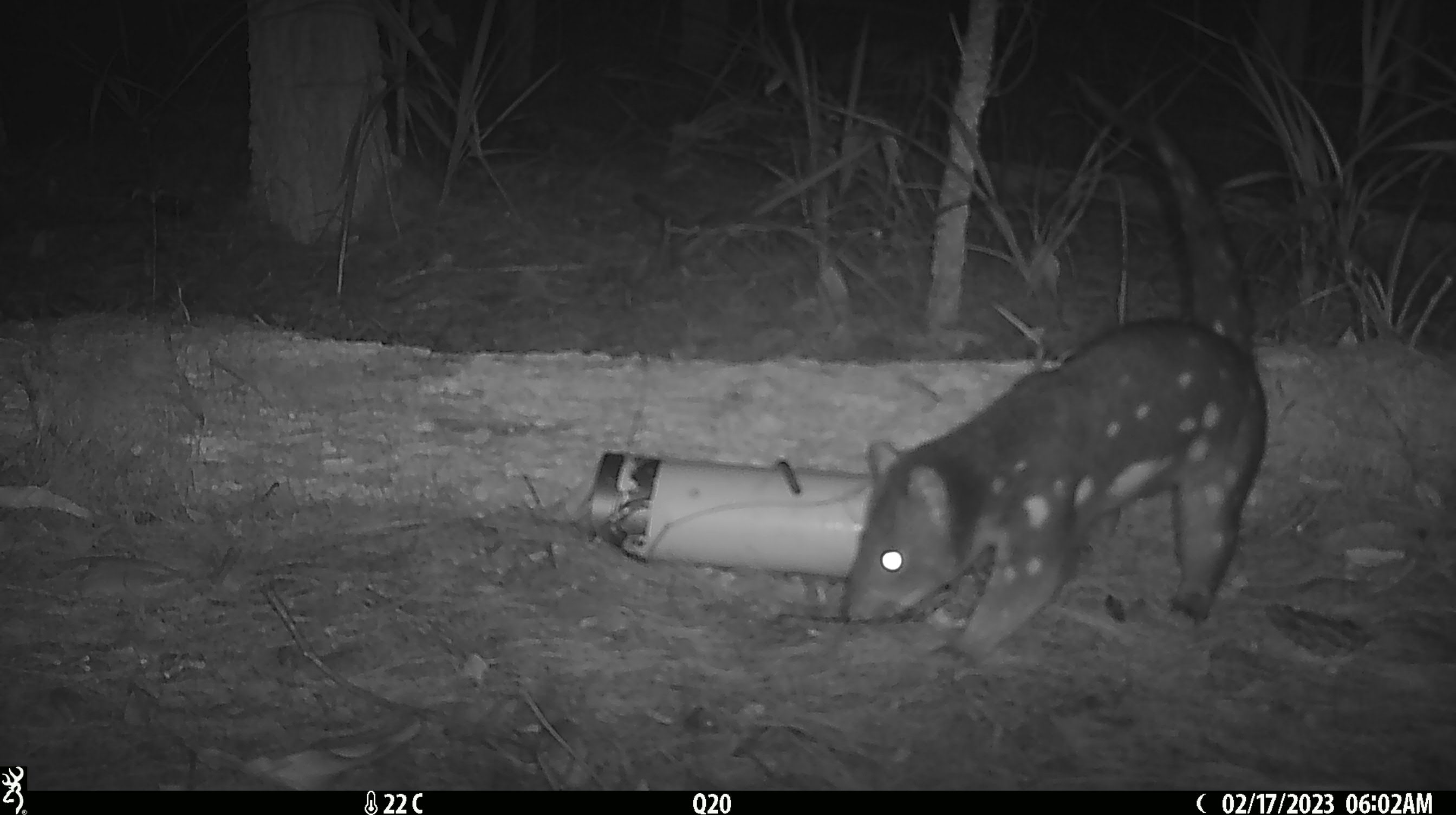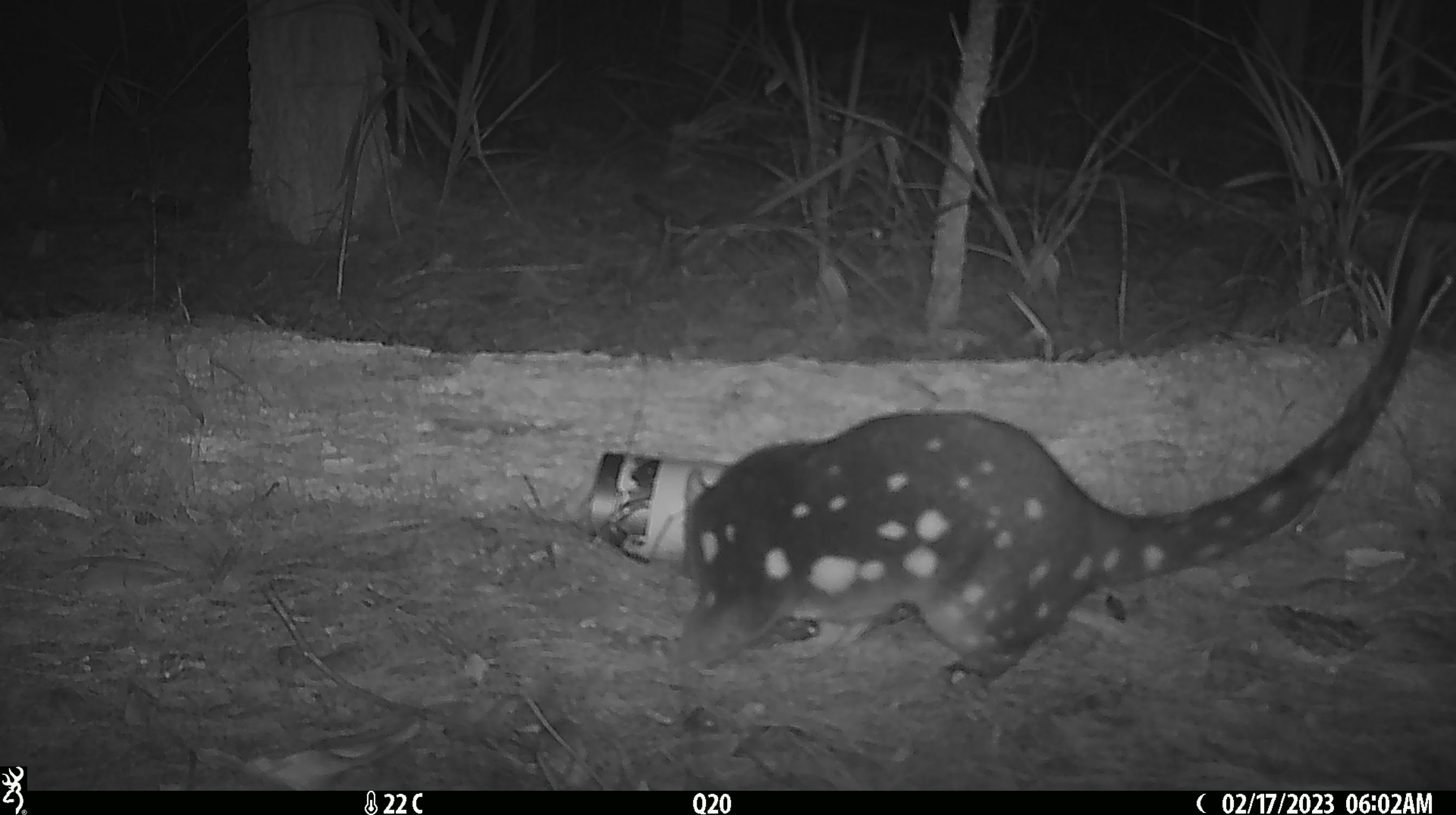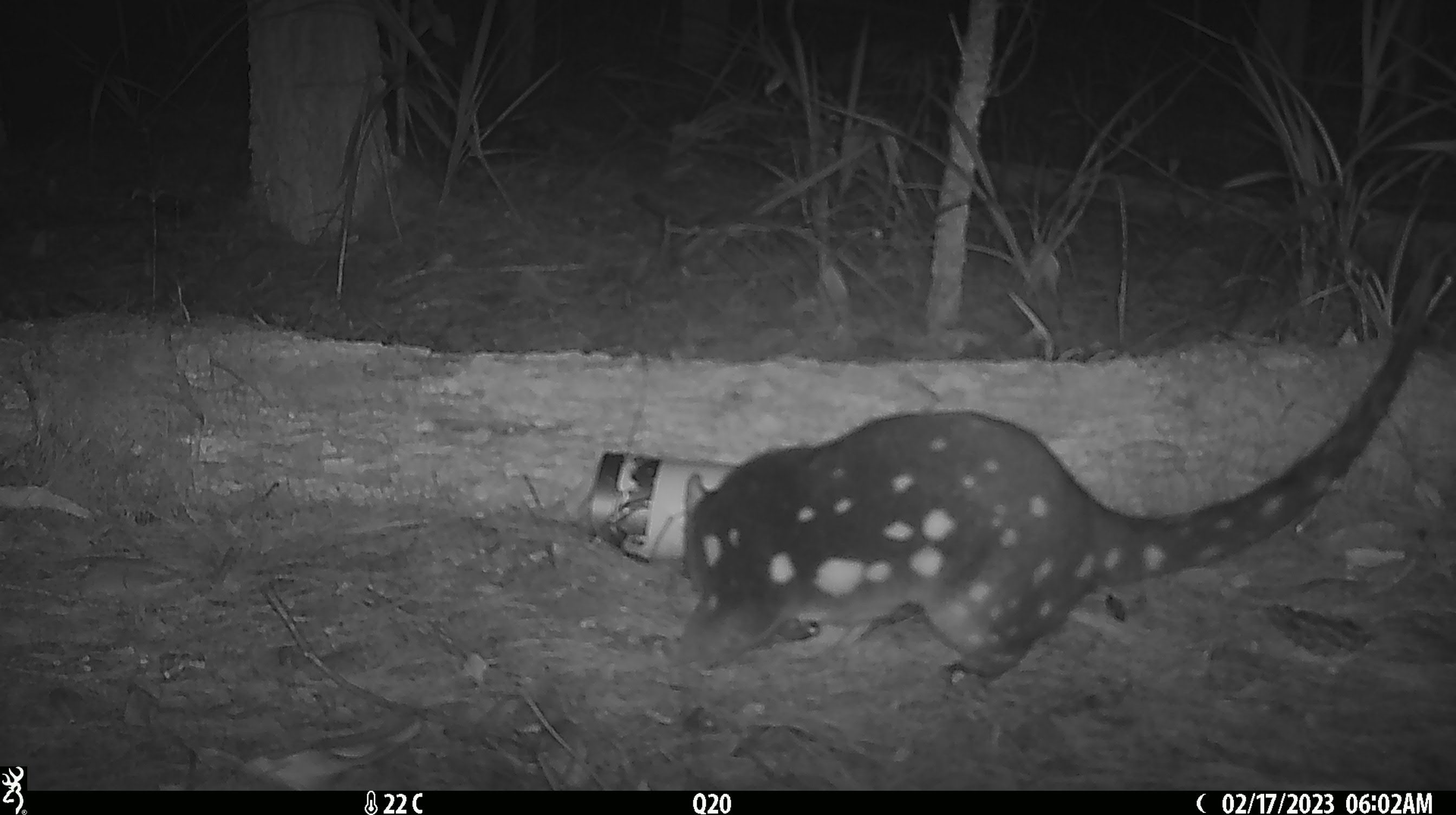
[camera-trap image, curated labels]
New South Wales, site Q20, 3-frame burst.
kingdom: Animalia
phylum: Chordata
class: Mammalia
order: Dasyuromorphia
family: Dasyuridae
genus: Dasyurus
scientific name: Dasyurus maculatus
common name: spotted-tailed quoll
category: quoll